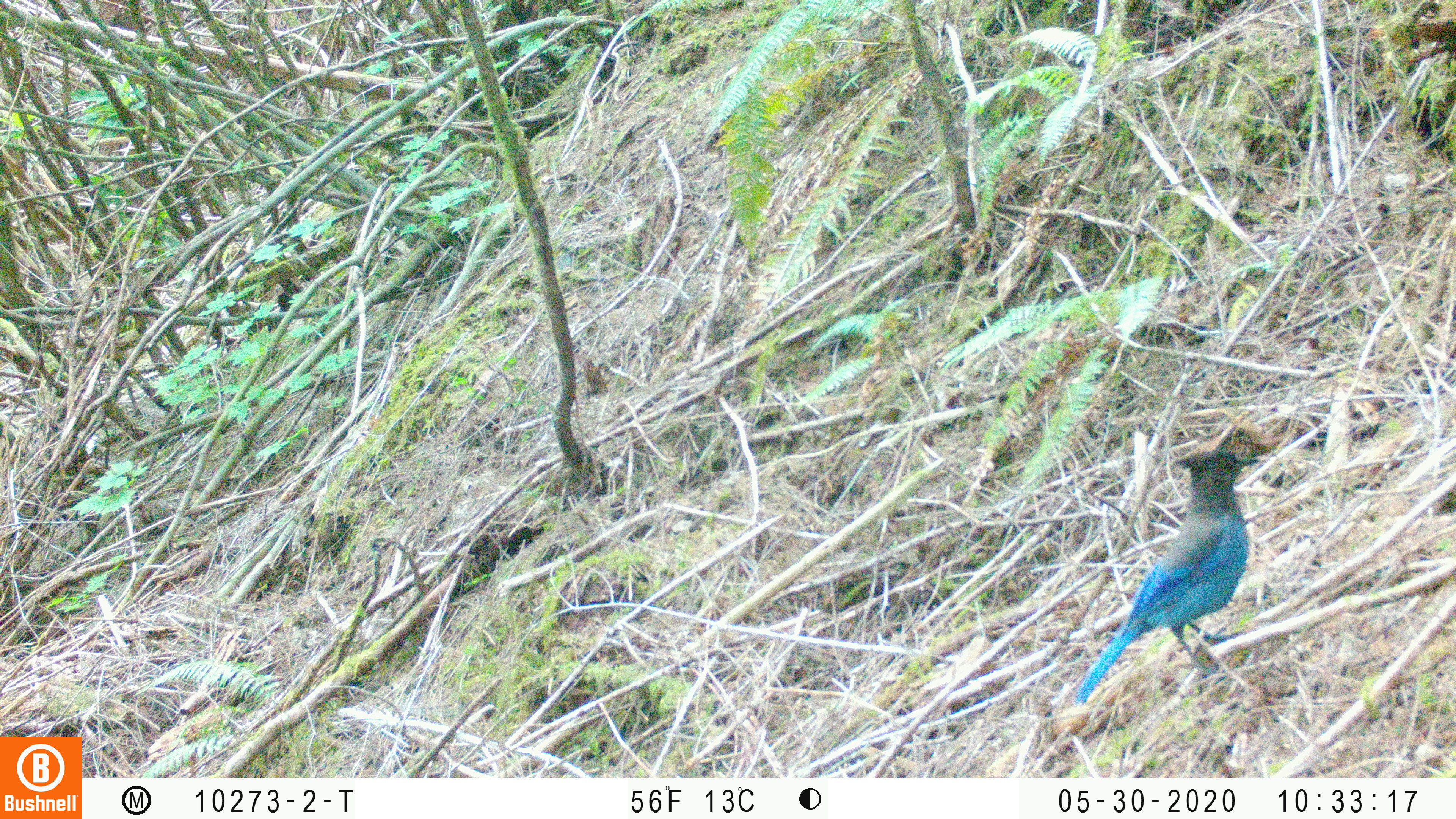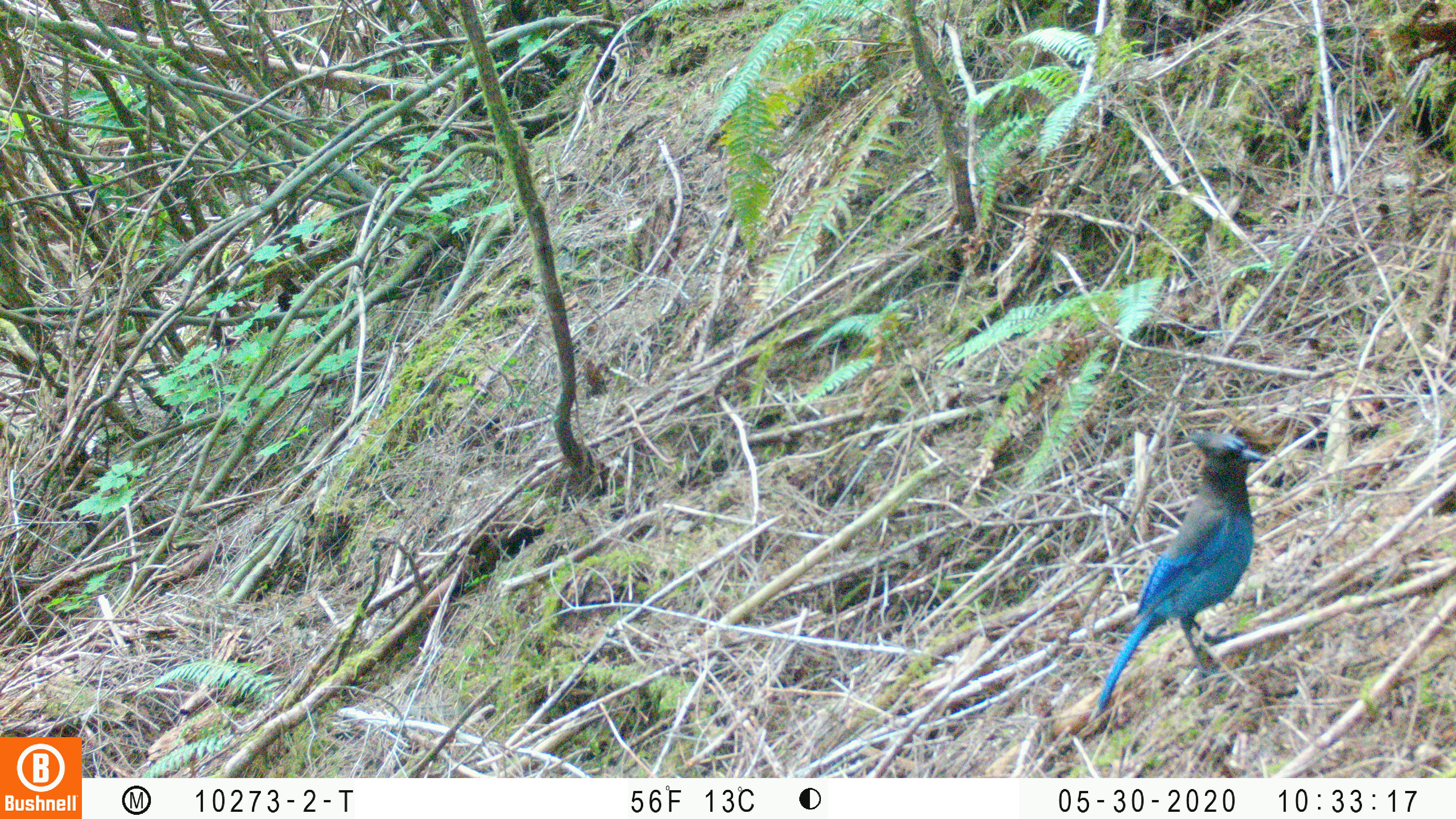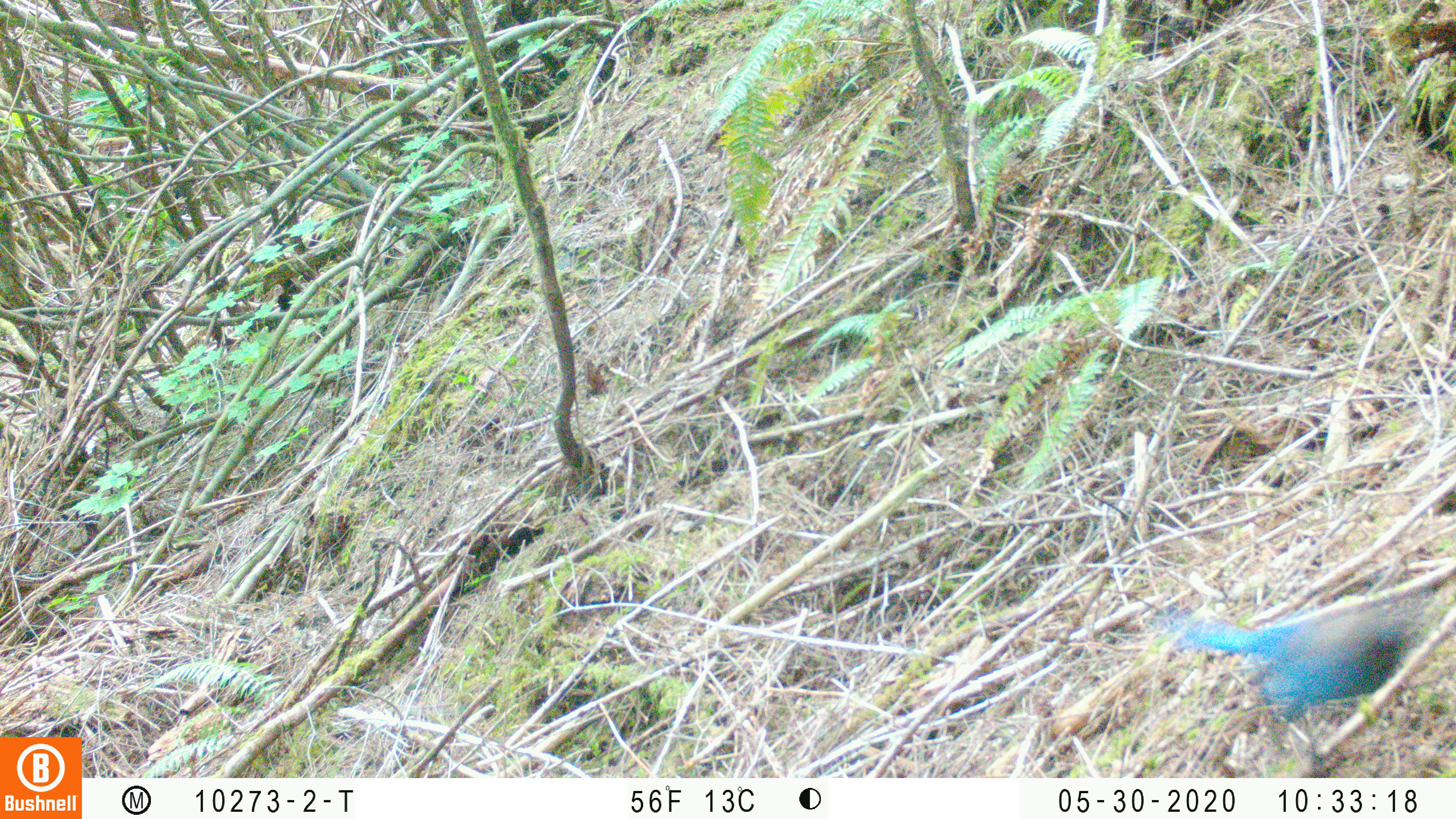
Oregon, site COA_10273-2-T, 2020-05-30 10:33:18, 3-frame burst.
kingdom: Animalia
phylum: Chordata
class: Aves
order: Passeriformes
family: Corvidae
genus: Cyanocitta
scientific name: Cyanocitta stelleri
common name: steller's jay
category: stellers jay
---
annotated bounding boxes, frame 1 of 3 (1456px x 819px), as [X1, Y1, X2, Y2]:
stellers jay: [1073, 444, 1260, 708]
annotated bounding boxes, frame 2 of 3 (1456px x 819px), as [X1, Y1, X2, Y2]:
stellers jay: [1093, 426, 1269, 716]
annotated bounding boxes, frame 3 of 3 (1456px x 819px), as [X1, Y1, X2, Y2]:
stellers jay: [1169, 608, 1429, 737]